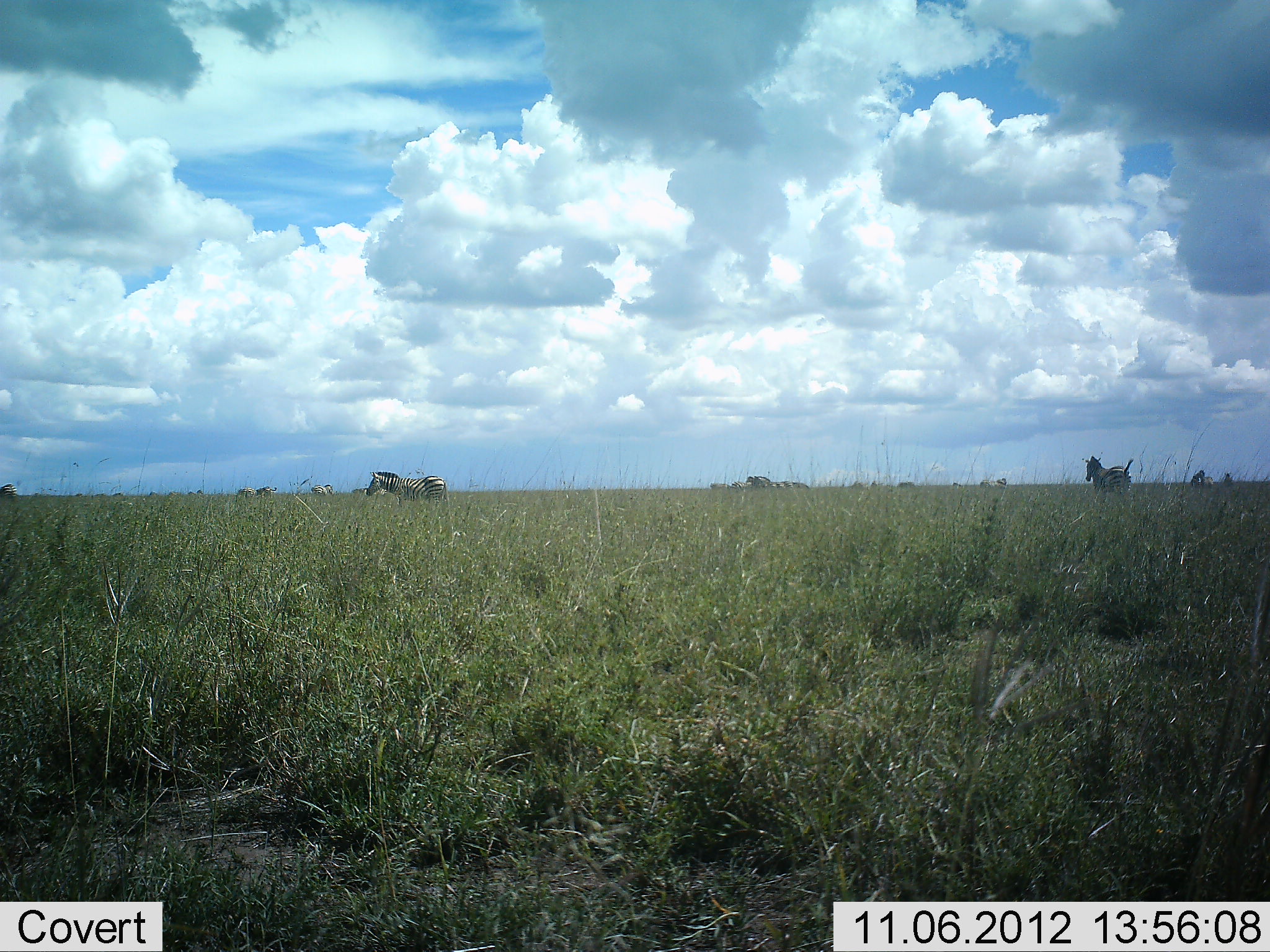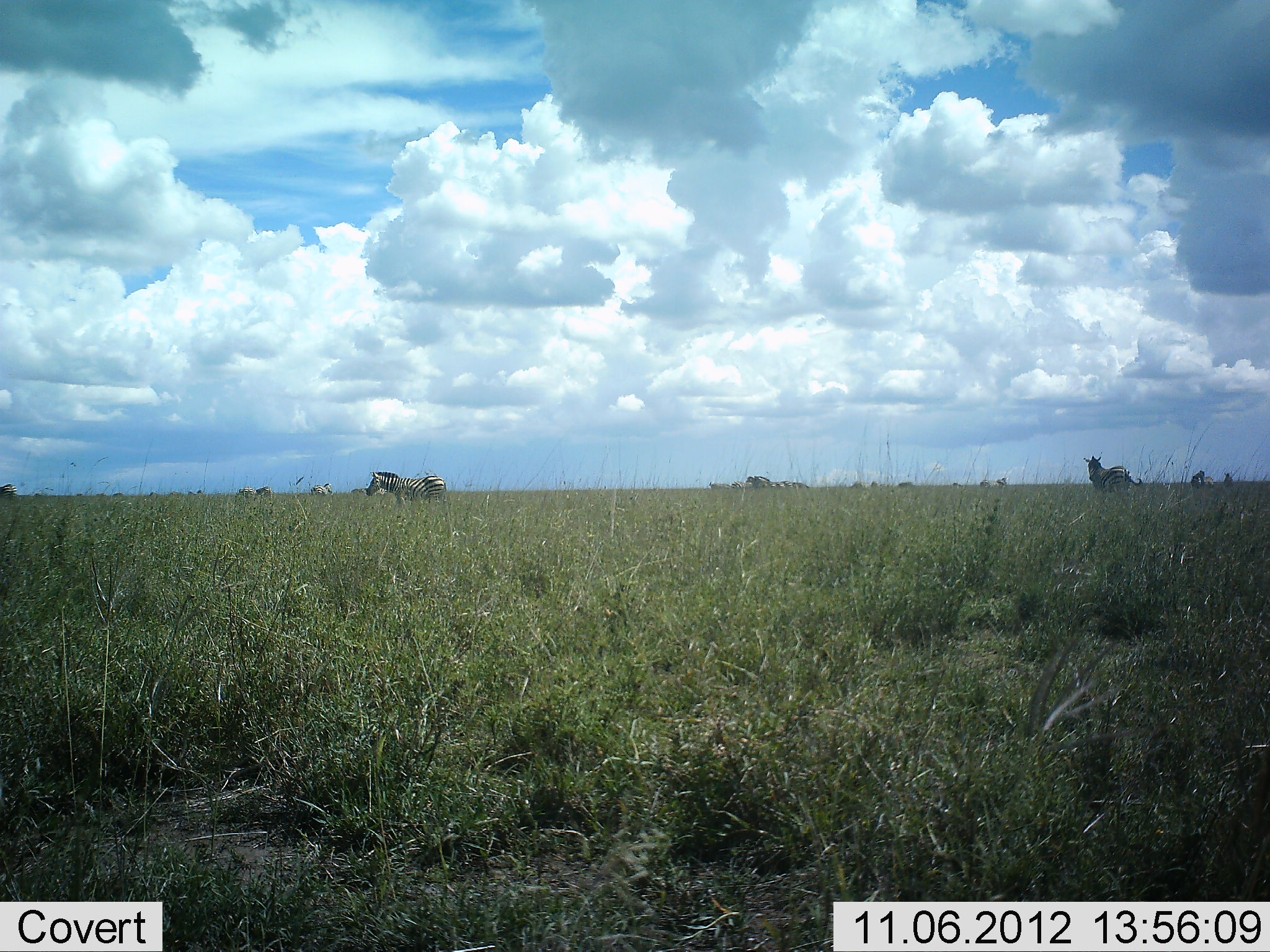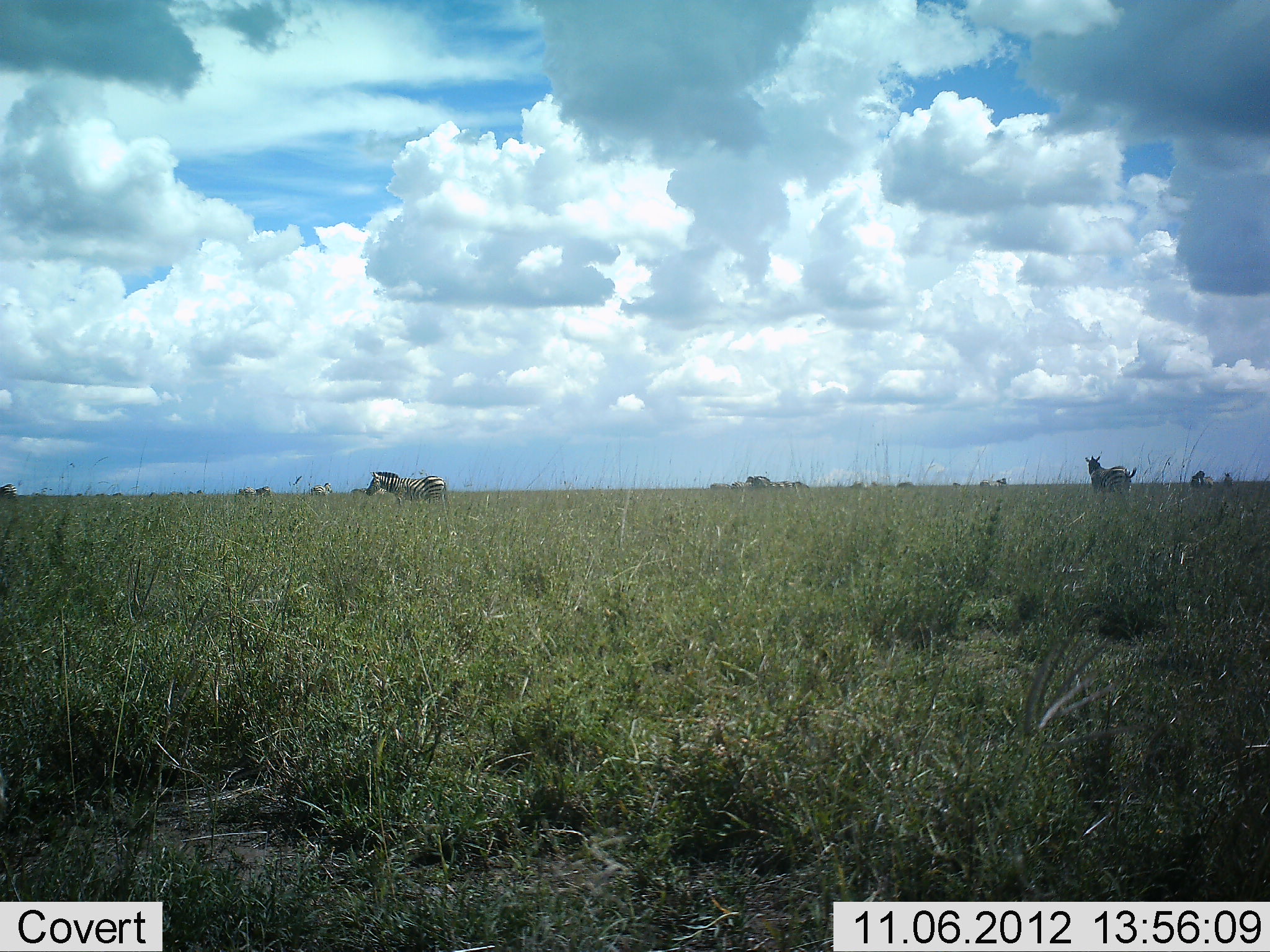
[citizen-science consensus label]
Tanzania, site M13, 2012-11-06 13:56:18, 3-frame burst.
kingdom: Animalia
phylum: Chordata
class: Mammalia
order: Perissodactyla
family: Equidae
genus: Equus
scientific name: Equus quagga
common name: plains zebra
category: zebra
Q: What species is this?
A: Zebra (plains zebra) (Equus quagga).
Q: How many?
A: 2.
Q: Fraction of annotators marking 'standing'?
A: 70%.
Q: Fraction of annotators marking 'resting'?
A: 0%.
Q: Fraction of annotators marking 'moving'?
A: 30%.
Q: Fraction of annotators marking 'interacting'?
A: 0%.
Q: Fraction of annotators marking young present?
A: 0%.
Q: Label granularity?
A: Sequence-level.